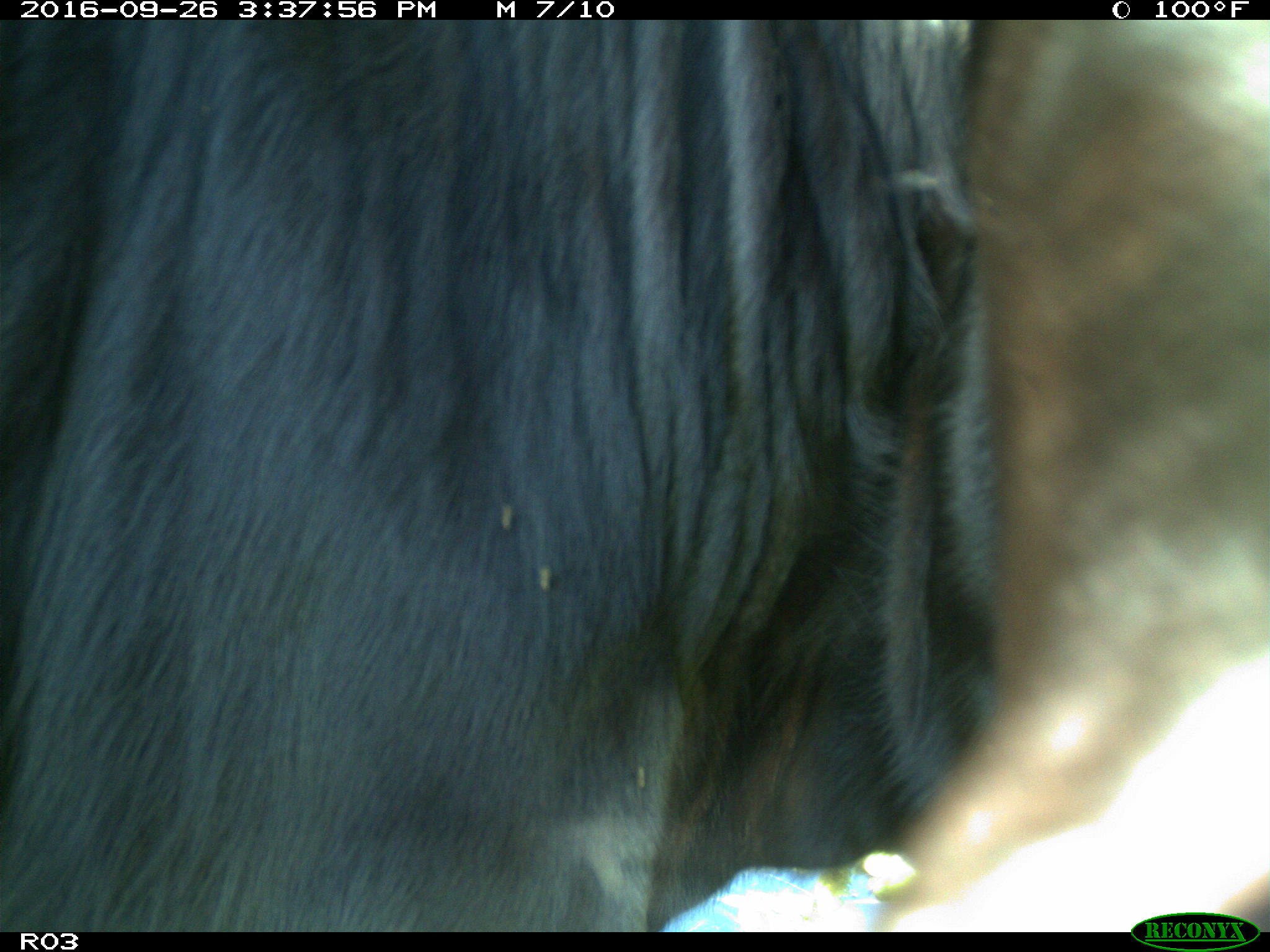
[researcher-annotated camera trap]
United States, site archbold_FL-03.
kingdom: Animalia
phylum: Chordata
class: Mammalia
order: Artiodactyla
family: Bovidae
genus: Bos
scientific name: Bos taurus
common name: domestic cow